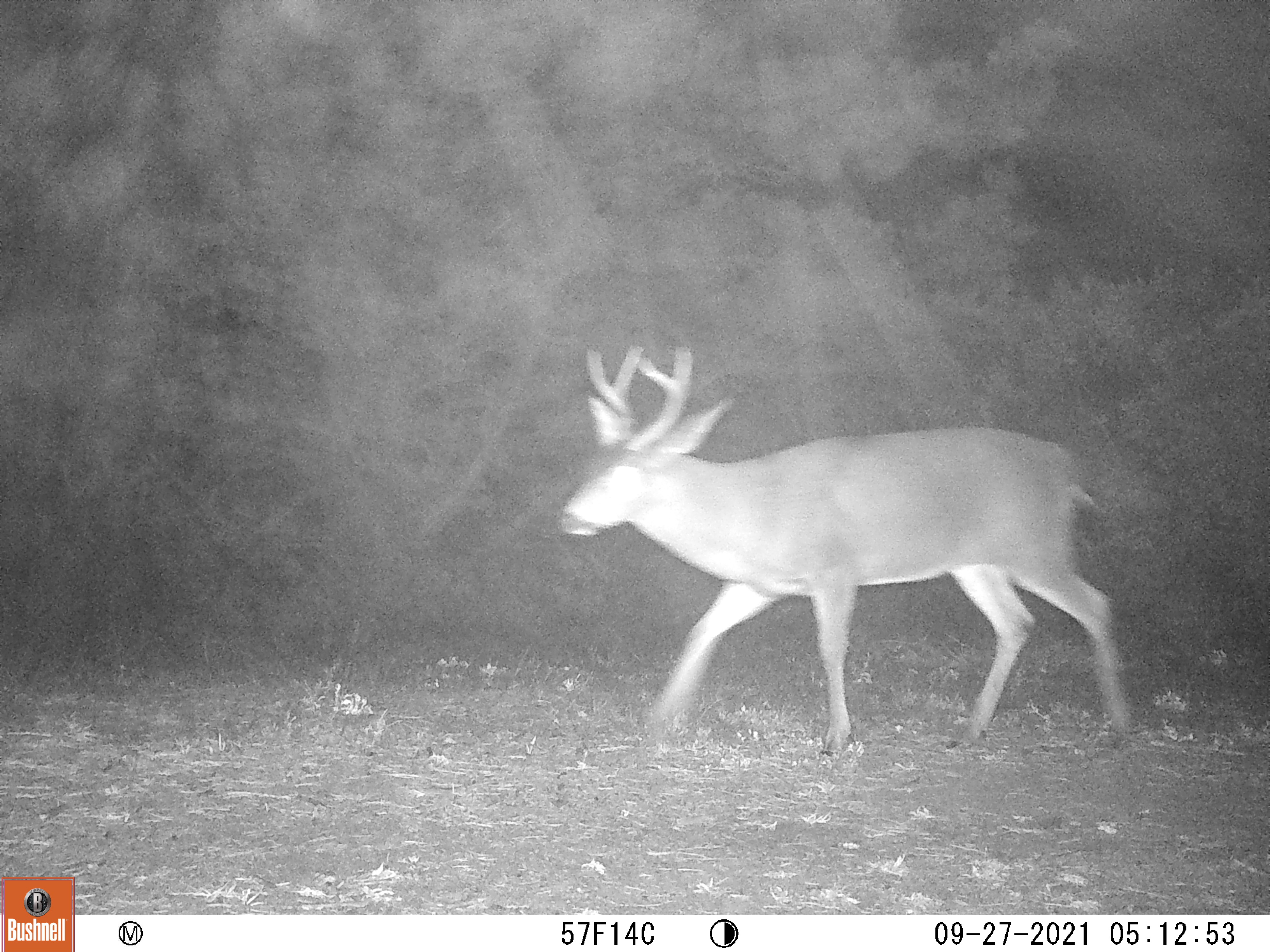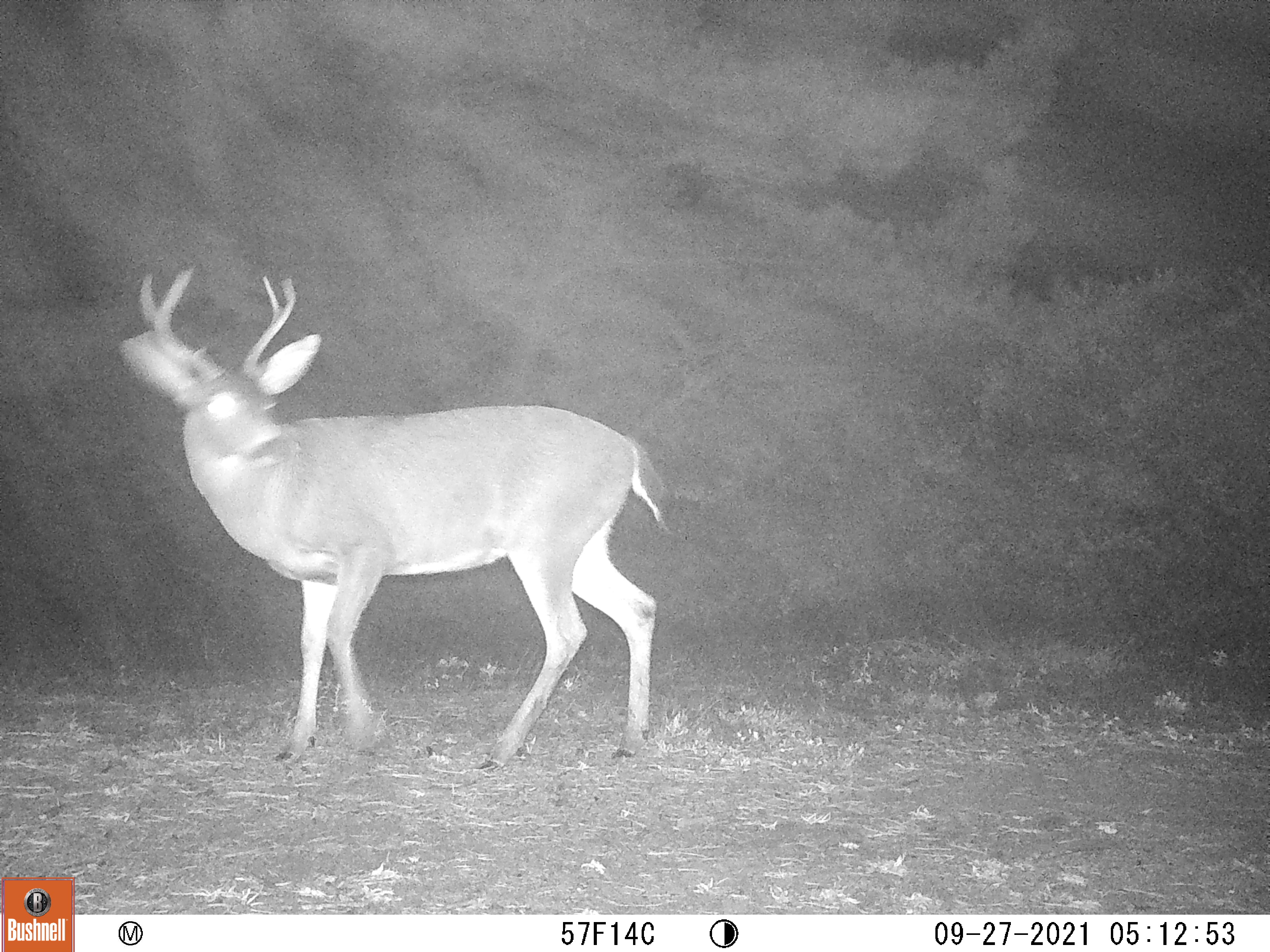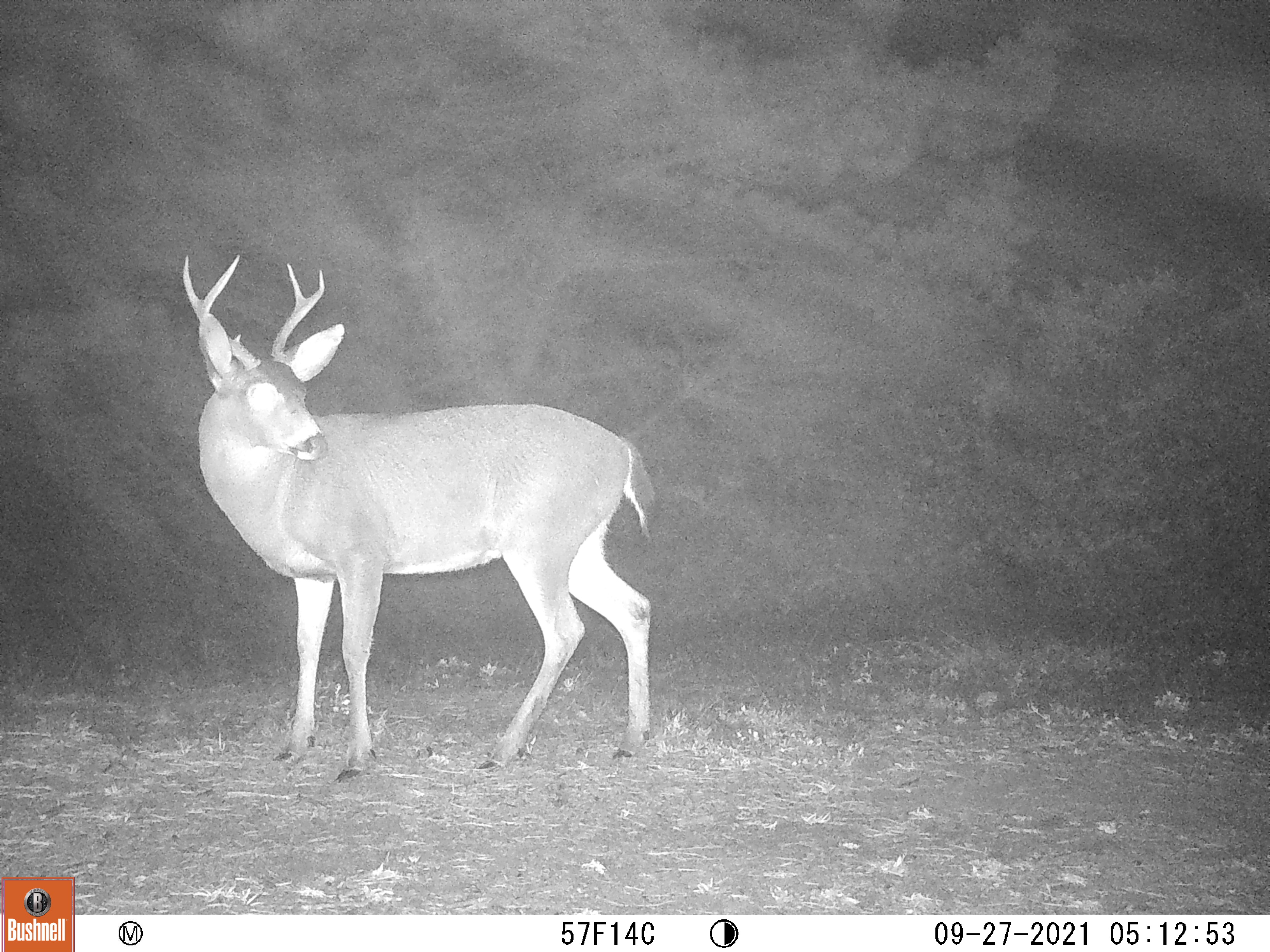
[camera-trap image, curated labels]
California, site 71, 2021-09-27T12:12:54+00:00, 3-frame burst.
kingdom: Animalia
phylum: Chordata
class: Mammalia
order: Artiodactyla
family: Cervidae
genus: Odocoileus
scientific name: Odocoileus hemionus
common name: mule deer